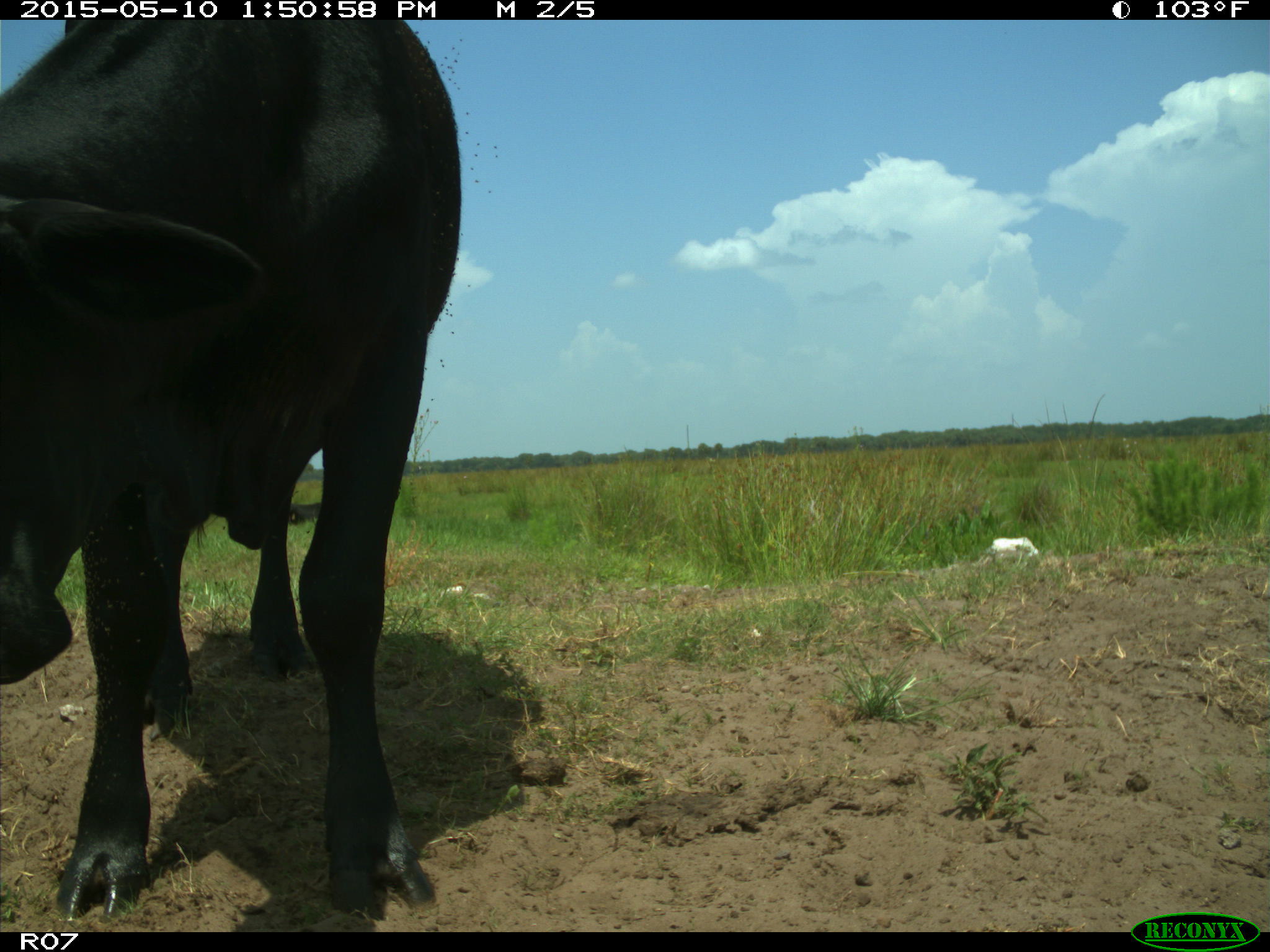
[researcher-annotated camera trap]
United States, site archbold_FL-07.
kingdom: Animalia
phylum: Chordata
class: Mammalia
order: Artiodactyla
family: Bovidae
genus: Bos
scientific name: Bos taurus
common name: domestic cow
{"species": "Bos taurus (domestic cow)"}